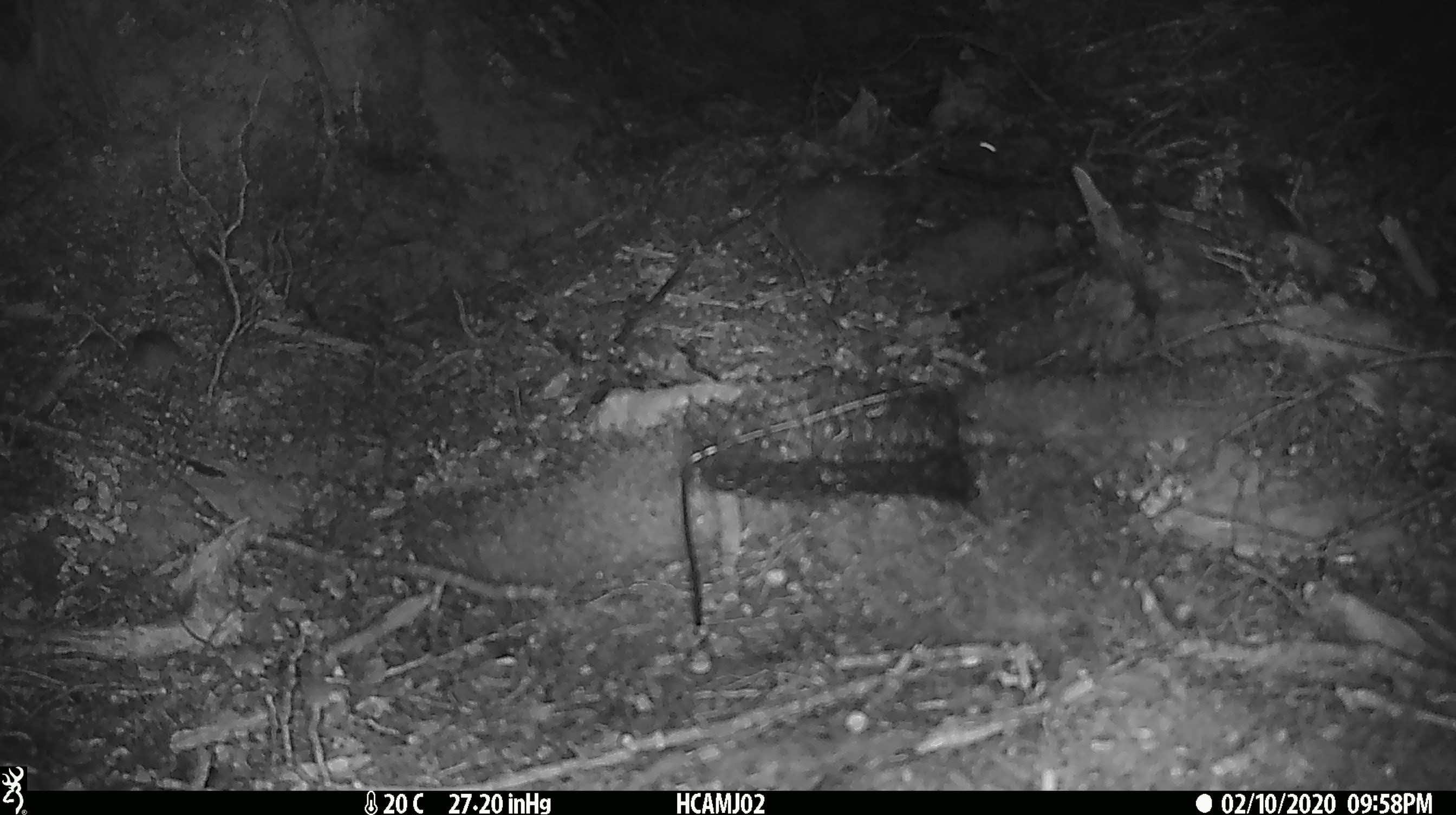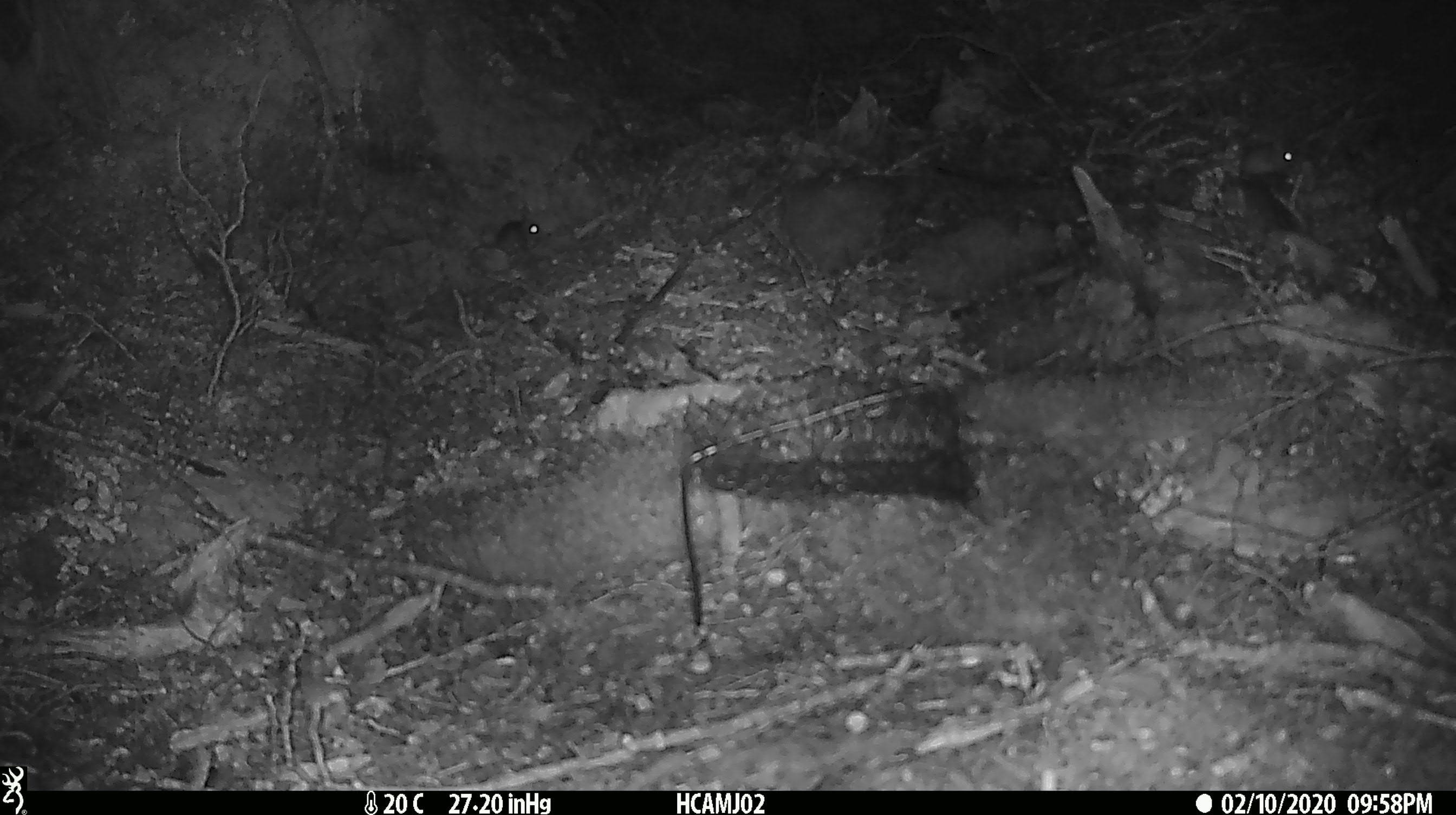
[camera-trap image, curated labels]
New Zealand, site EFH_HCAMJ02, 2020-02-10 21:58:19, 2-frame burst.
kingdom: Animalia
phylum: Chordata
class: Mammalia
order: Rodentia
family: Muridae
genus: Mus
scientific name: Mus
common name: mouse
Mouse (Mus).